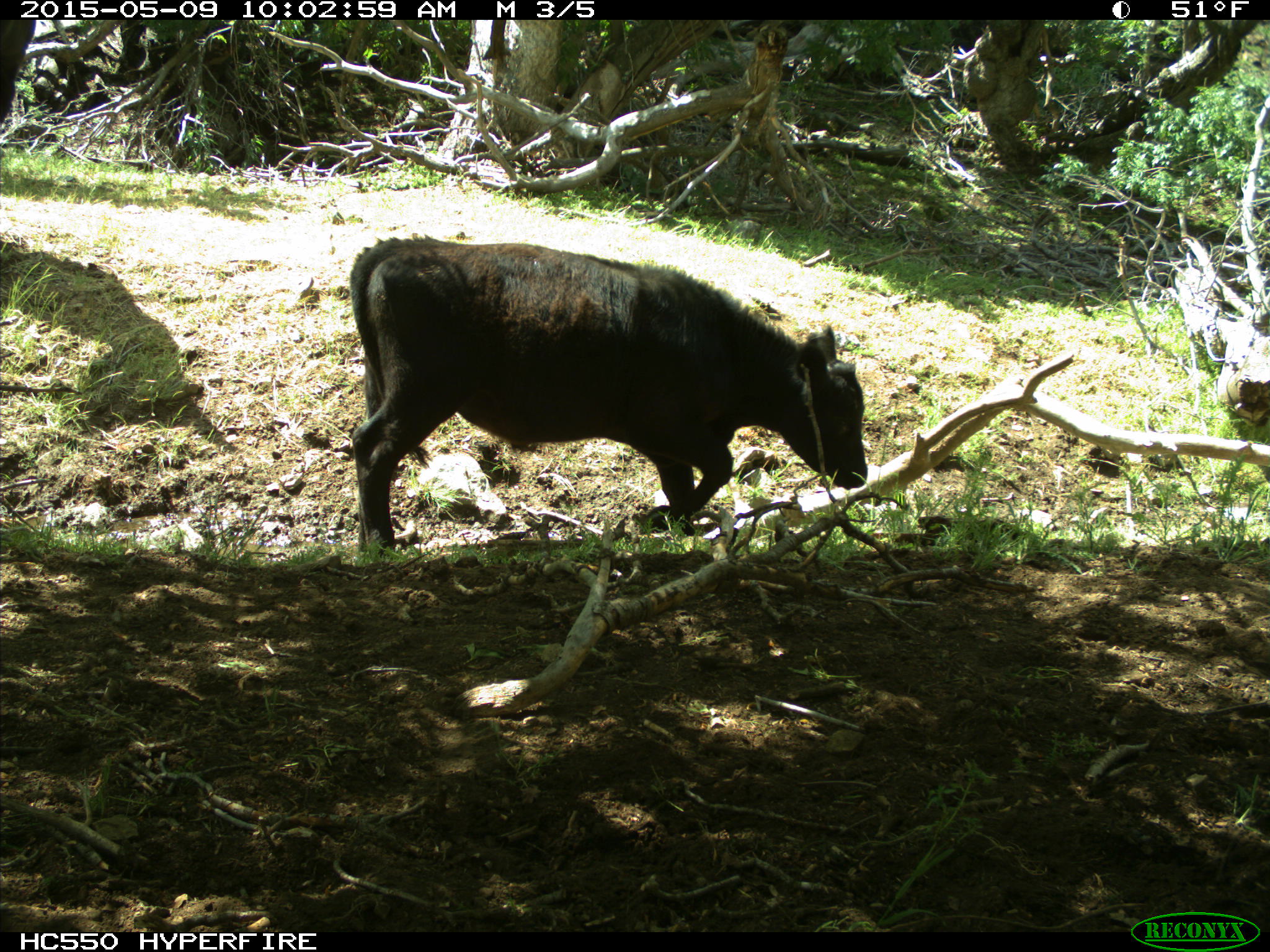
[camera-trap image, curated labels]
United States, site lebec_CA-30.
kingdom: Animalia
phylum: Chordata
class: Mammalia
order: Artiodactyla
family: Bovidae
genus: Bos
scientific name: Bos taurus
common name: domestic cow